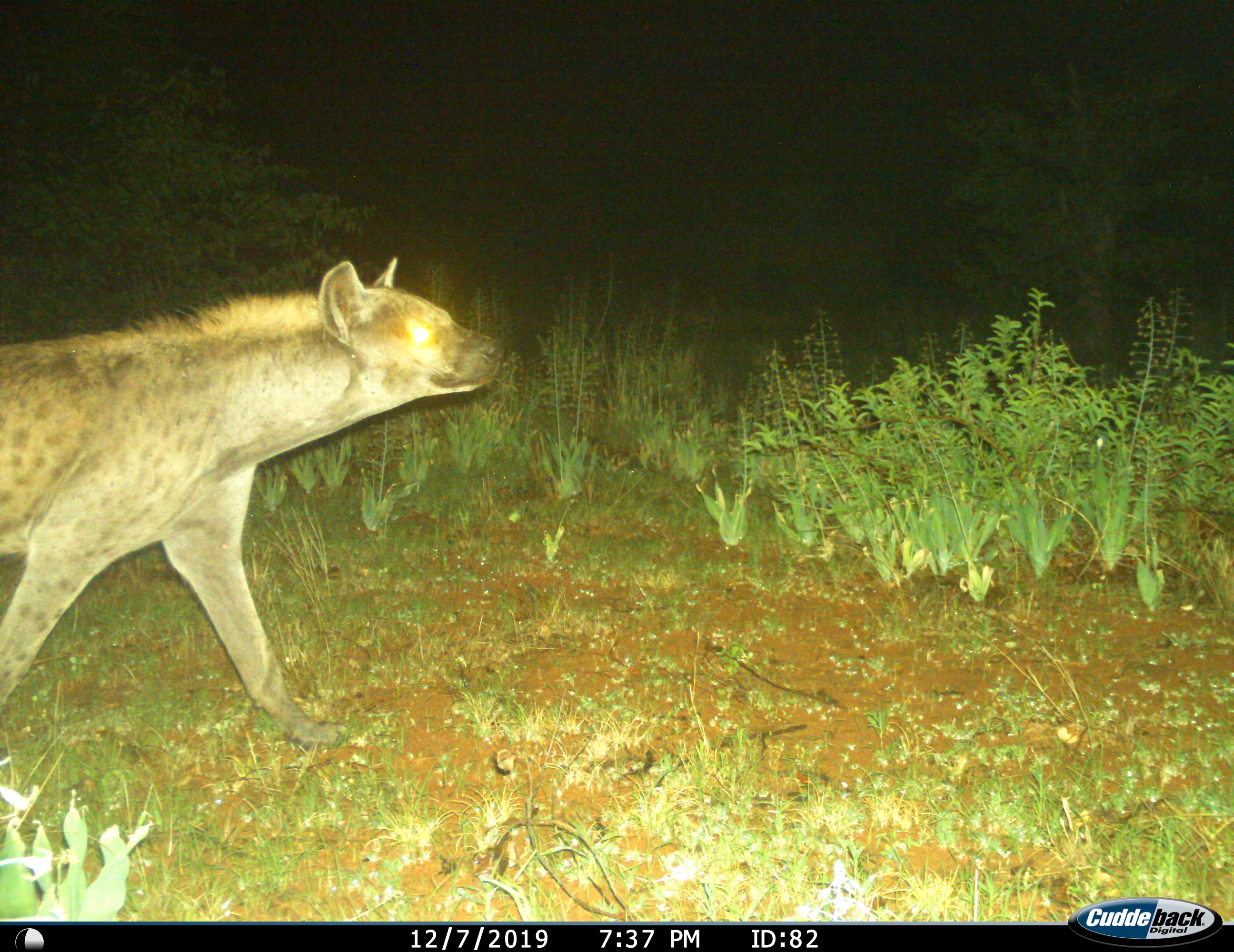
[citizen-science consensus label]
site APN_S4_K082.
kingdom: Animalia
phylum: Chordata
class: Mammalia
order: Carnivora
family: Hyaenidae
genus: Crocuta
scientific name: Crocuta crocuta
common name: spotted hyena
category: hyenaspotted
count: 1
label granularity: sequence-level